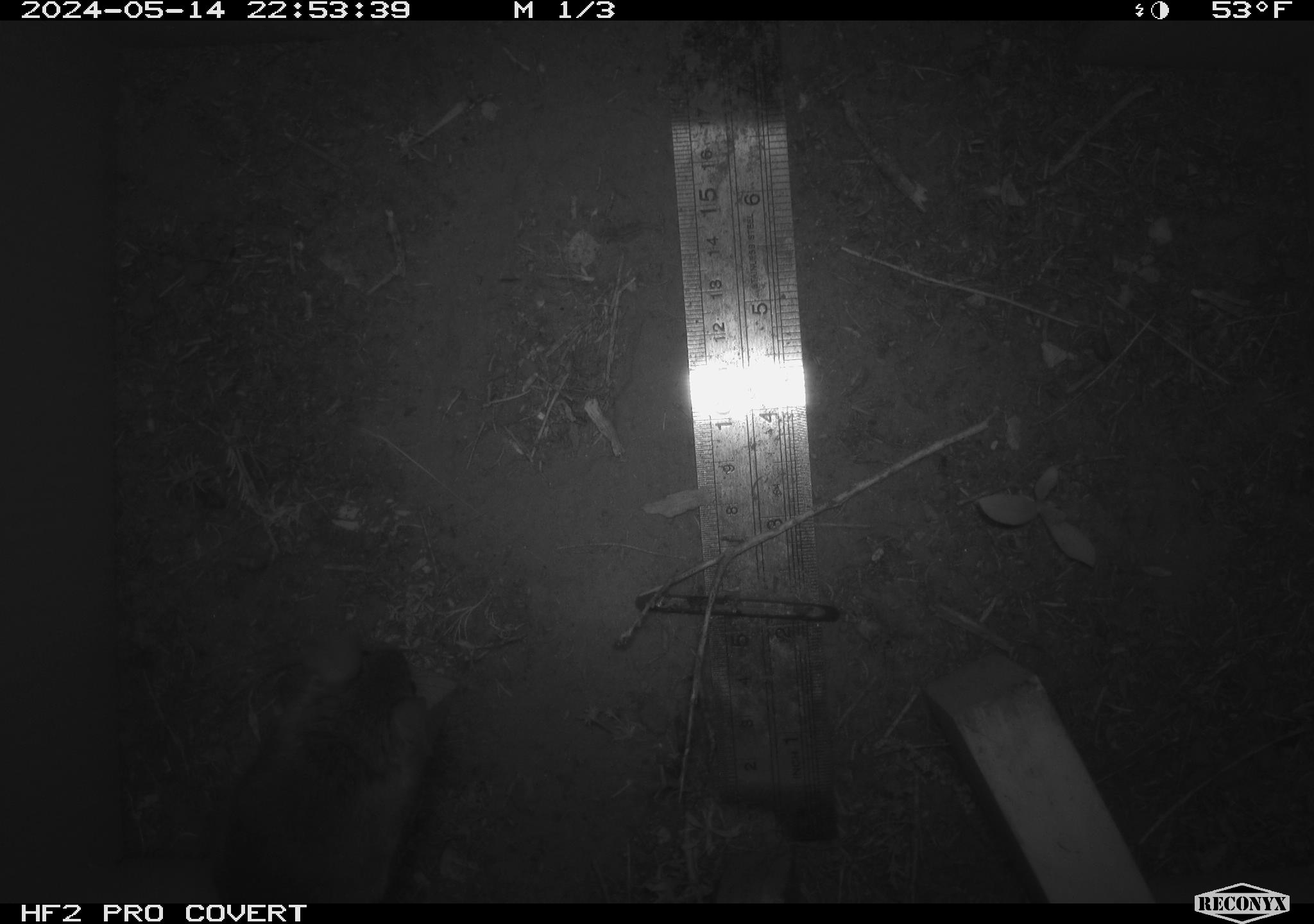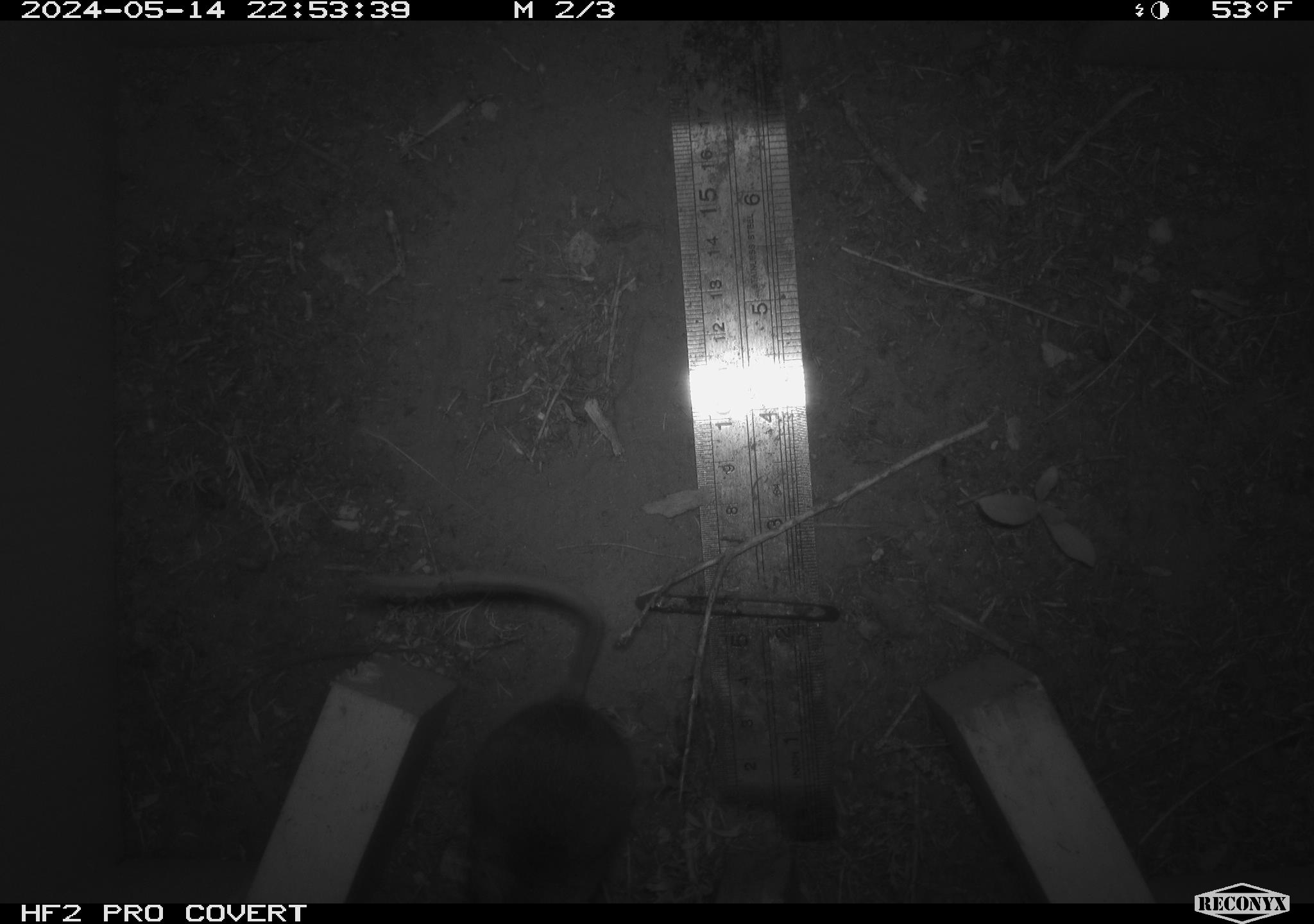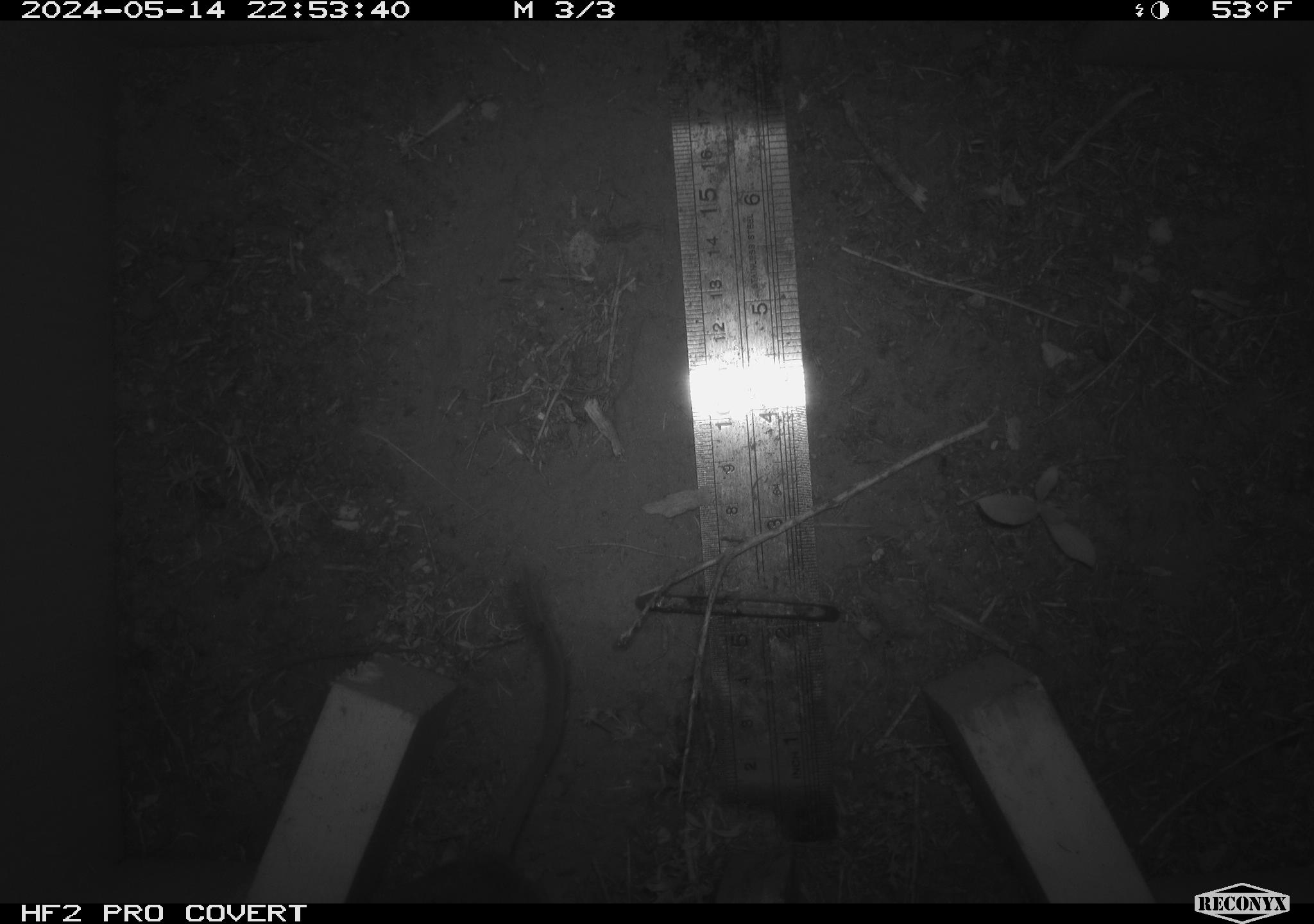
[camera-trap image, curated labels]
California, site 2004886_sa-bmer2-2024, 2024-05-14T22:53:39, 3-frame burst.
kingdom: Animalia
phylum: Chordata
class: Mammalia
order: Rodentia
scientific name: Rodentia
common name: mouse species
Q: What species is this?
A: Mouse species (Rodentia).